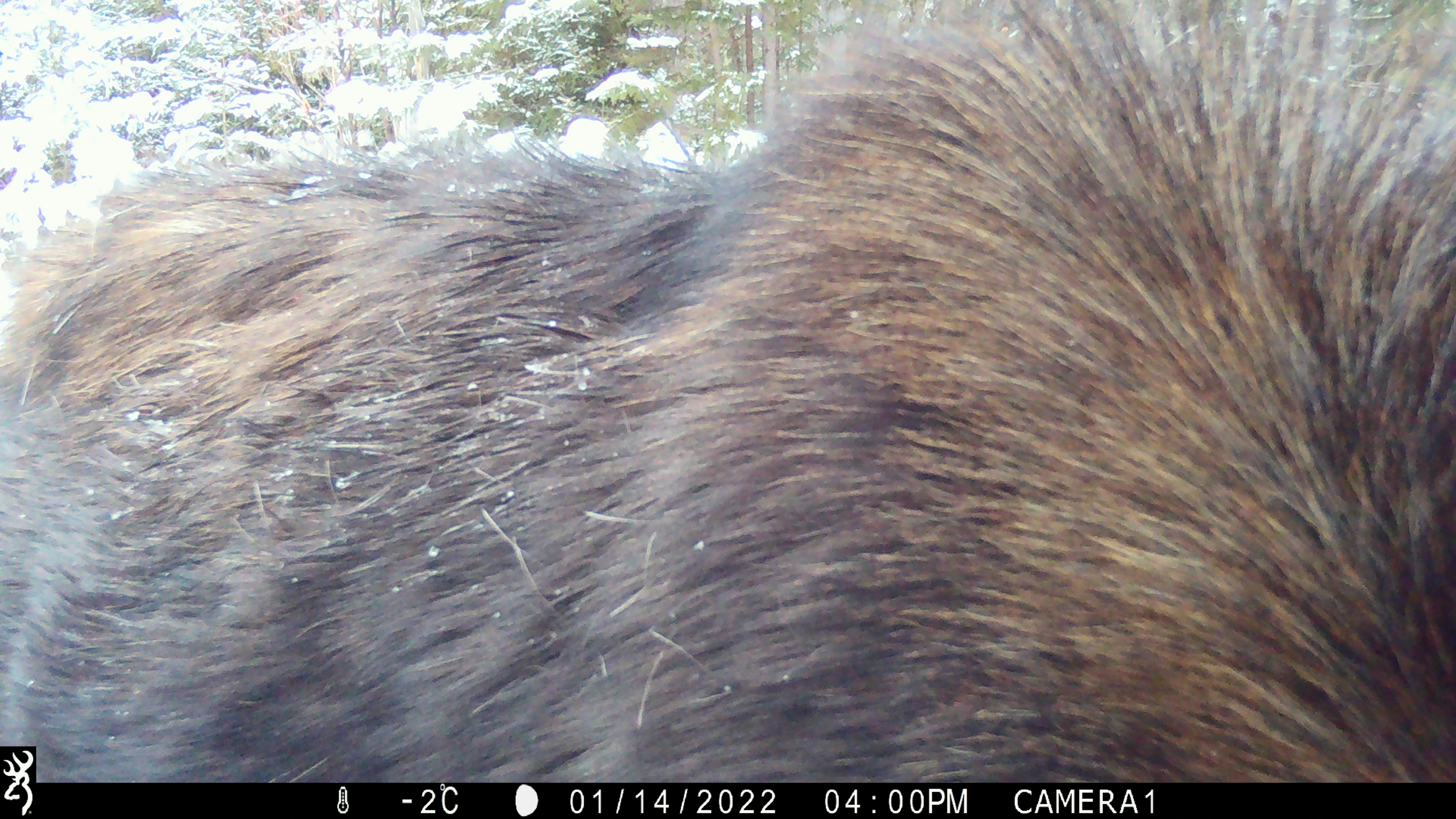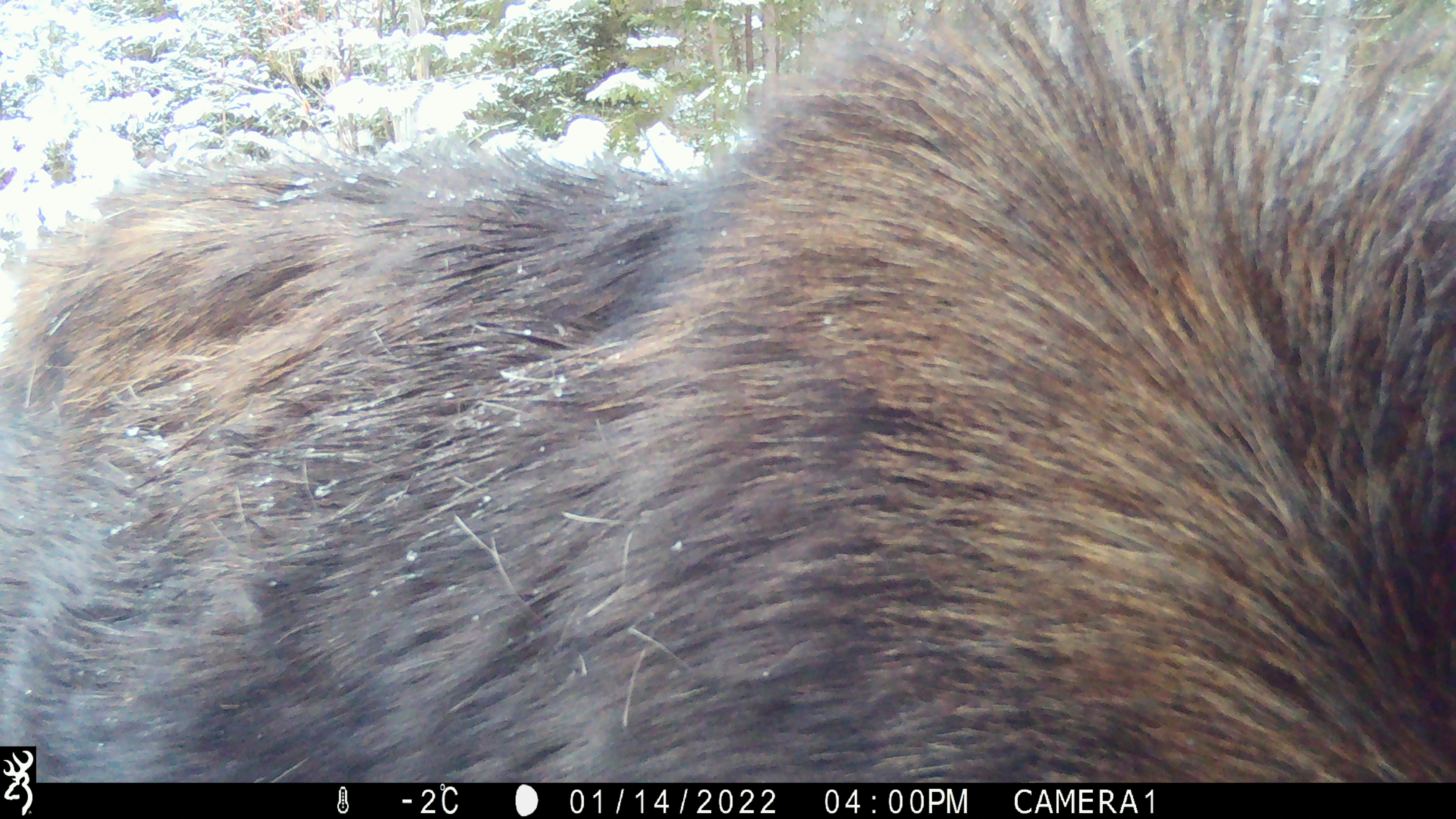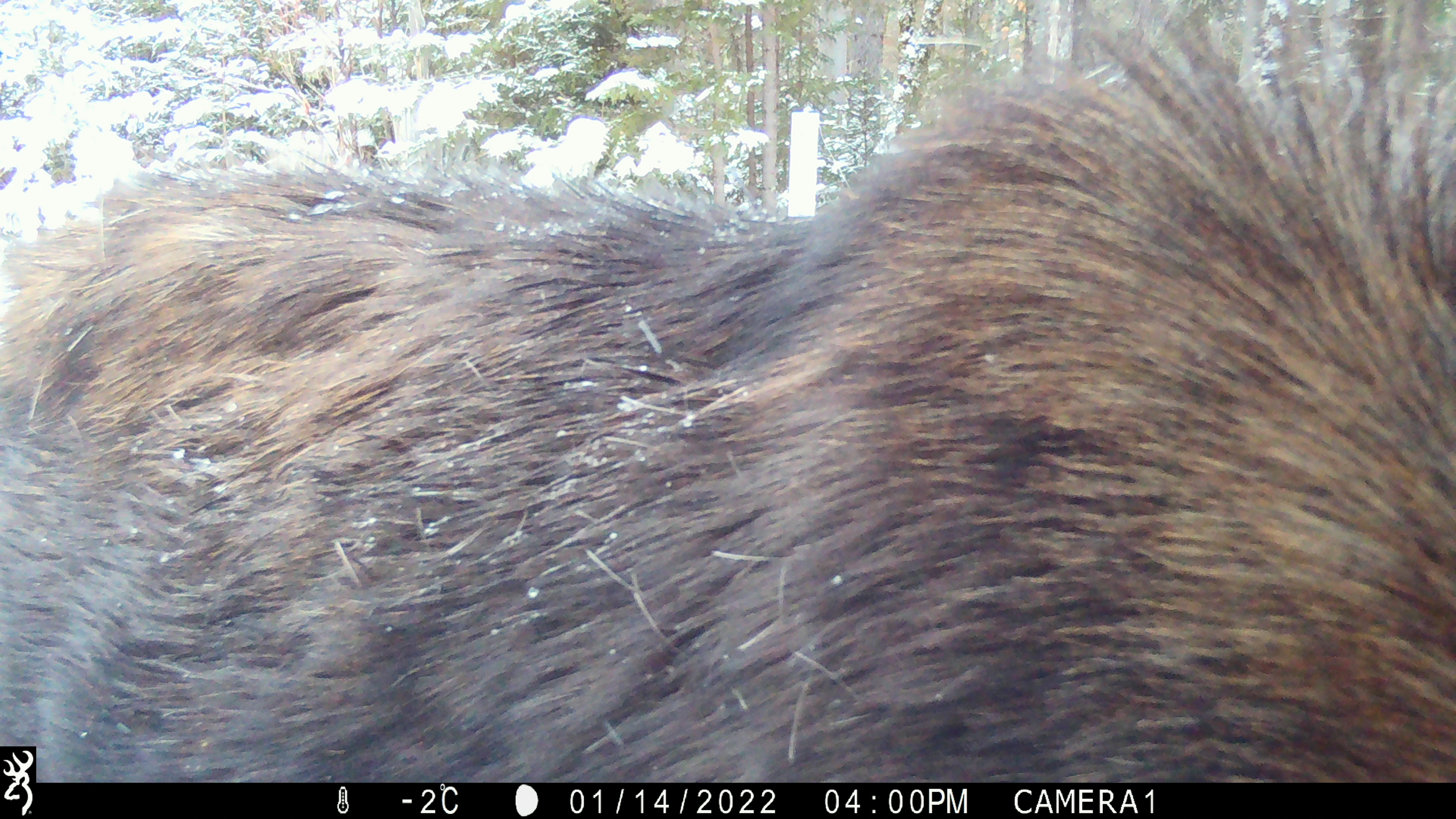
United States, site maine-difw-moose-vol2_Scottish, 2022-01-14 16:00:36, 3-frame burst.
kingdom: Animalia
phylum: Chordata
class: Mammalia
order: Artiodactyla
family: Cervidae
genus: Alces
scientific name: Alces alces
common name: moose